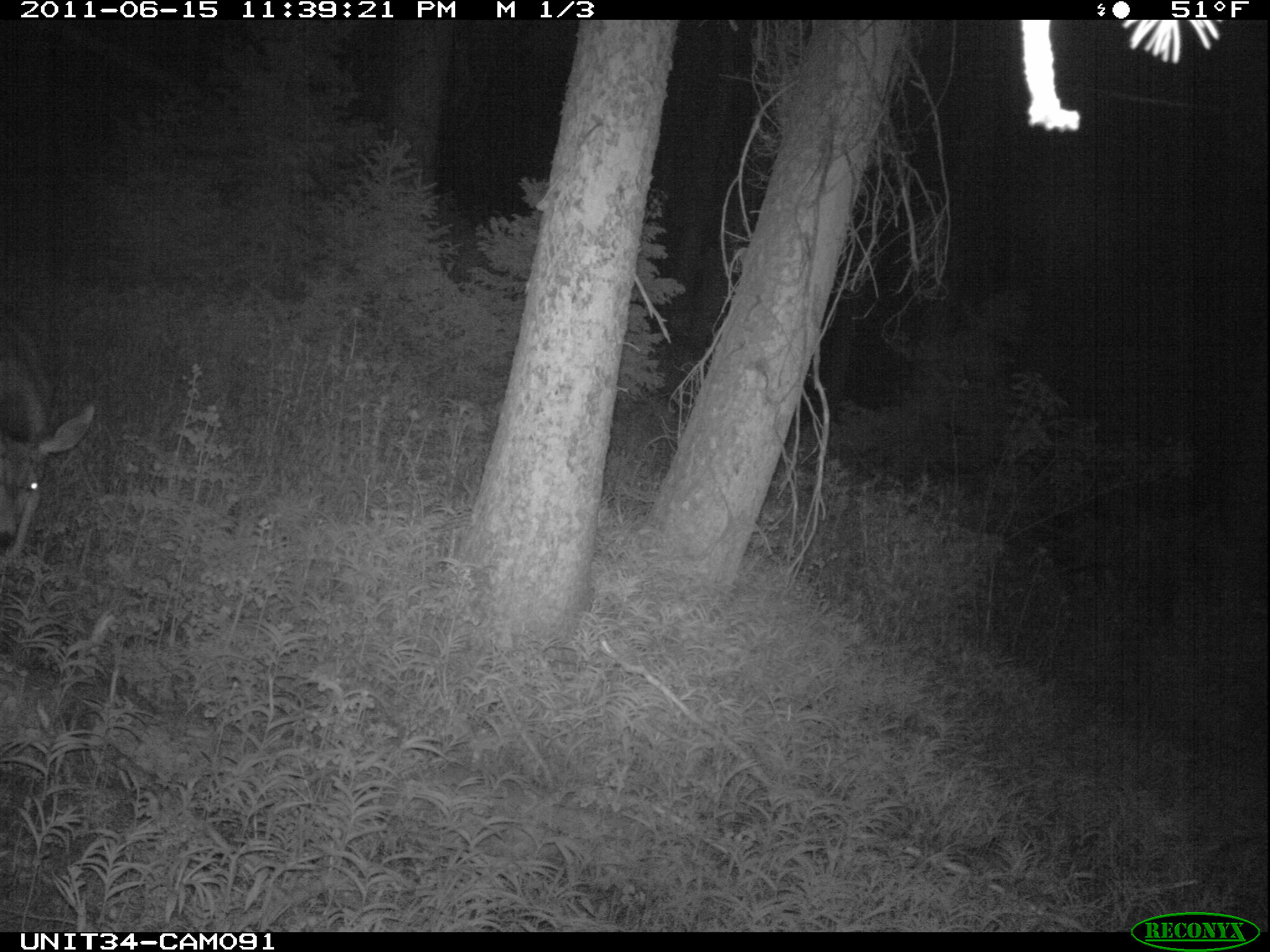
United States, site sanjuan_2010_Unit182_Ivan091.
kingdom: Animalia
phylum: Chordata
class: Mammalia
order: Artiodactyla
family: Cervidae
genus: Odocoileus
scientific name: Odocoileus hemionus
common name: mule deer